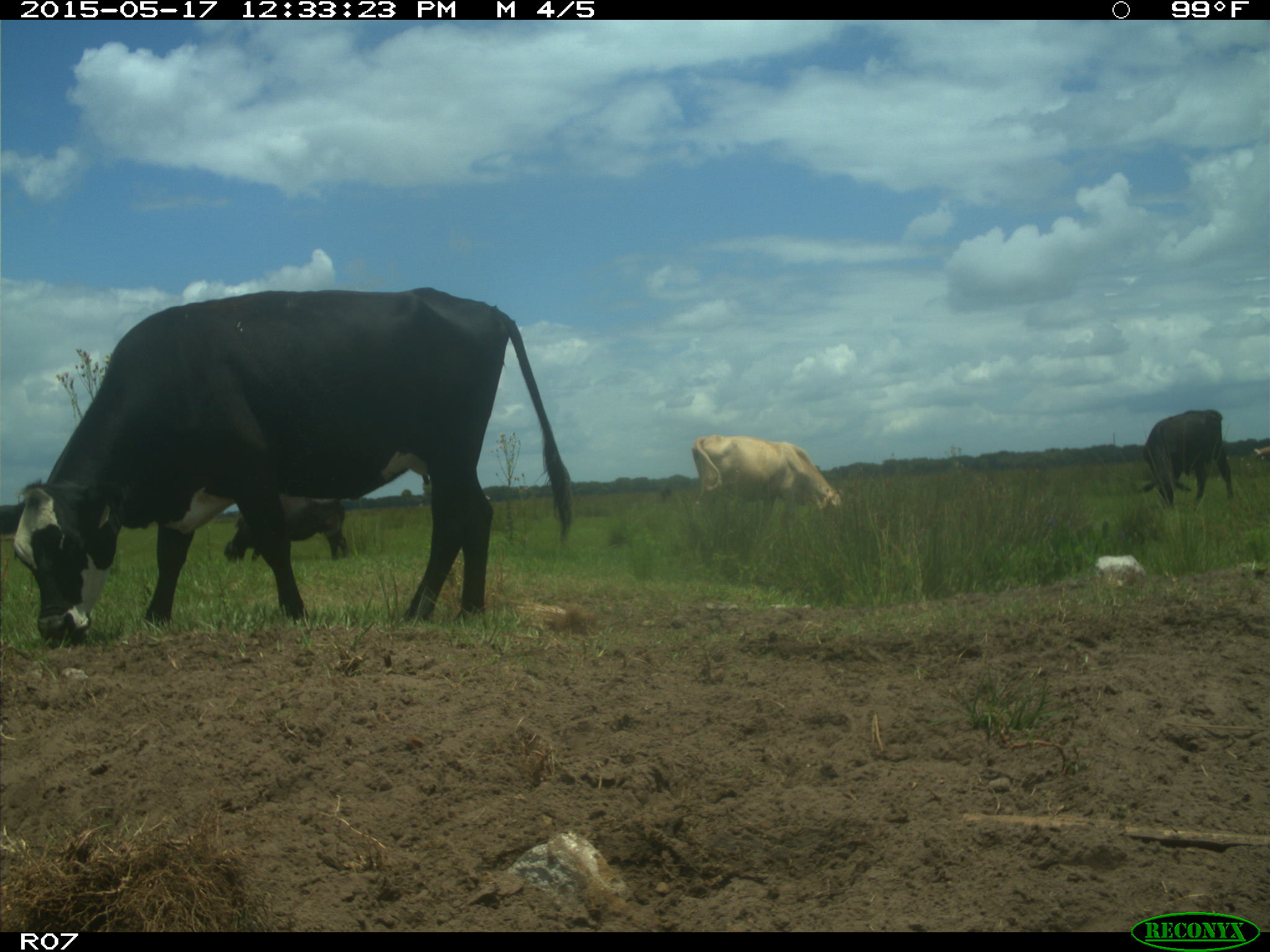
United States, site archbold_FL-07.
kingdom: Animalia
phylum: Chordata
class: Mammalia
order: Artiodactyla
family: Bovidae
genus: Bos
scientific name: Bos taurus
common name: domestic cow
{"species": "Bos taurus (domestic cow)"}